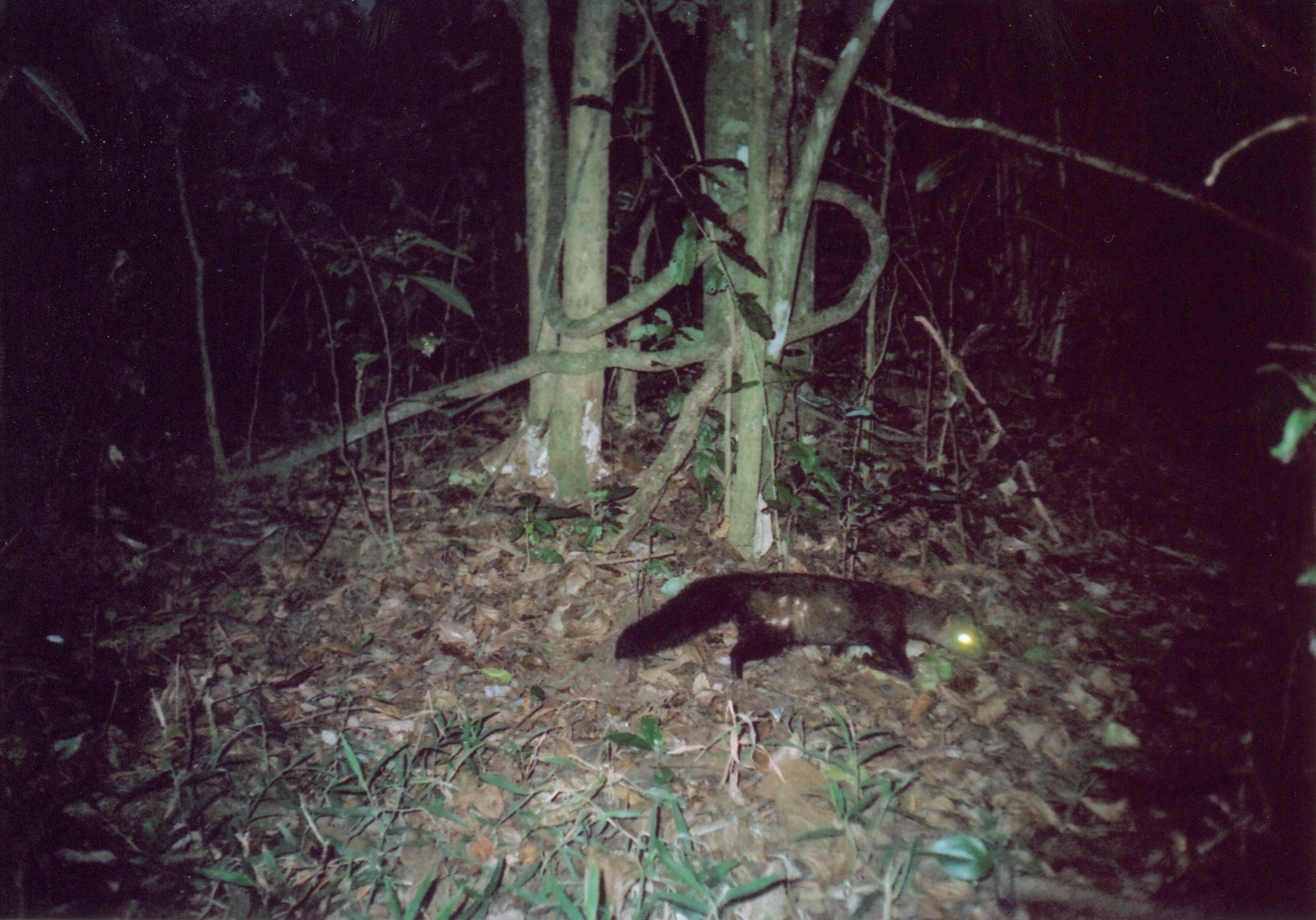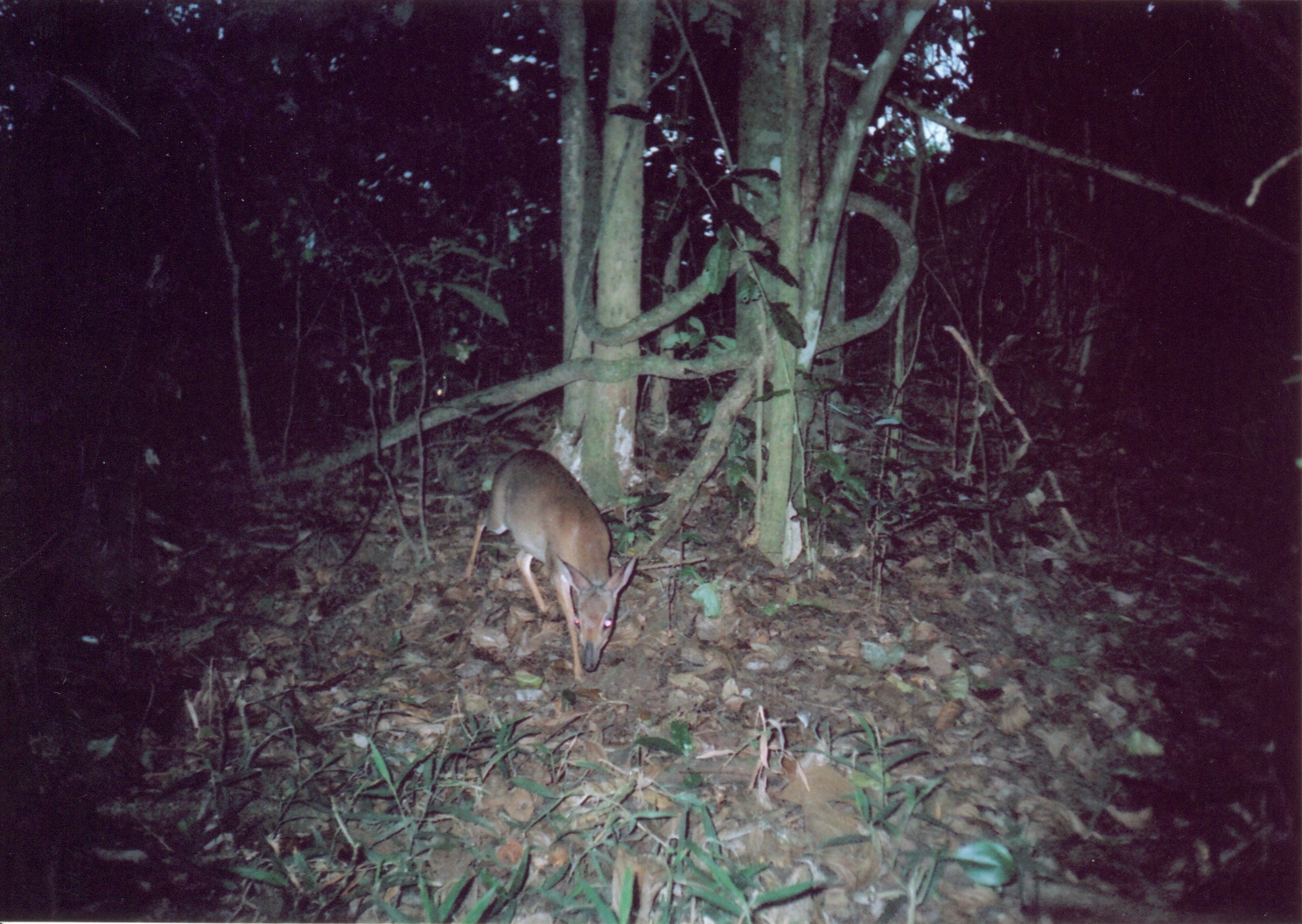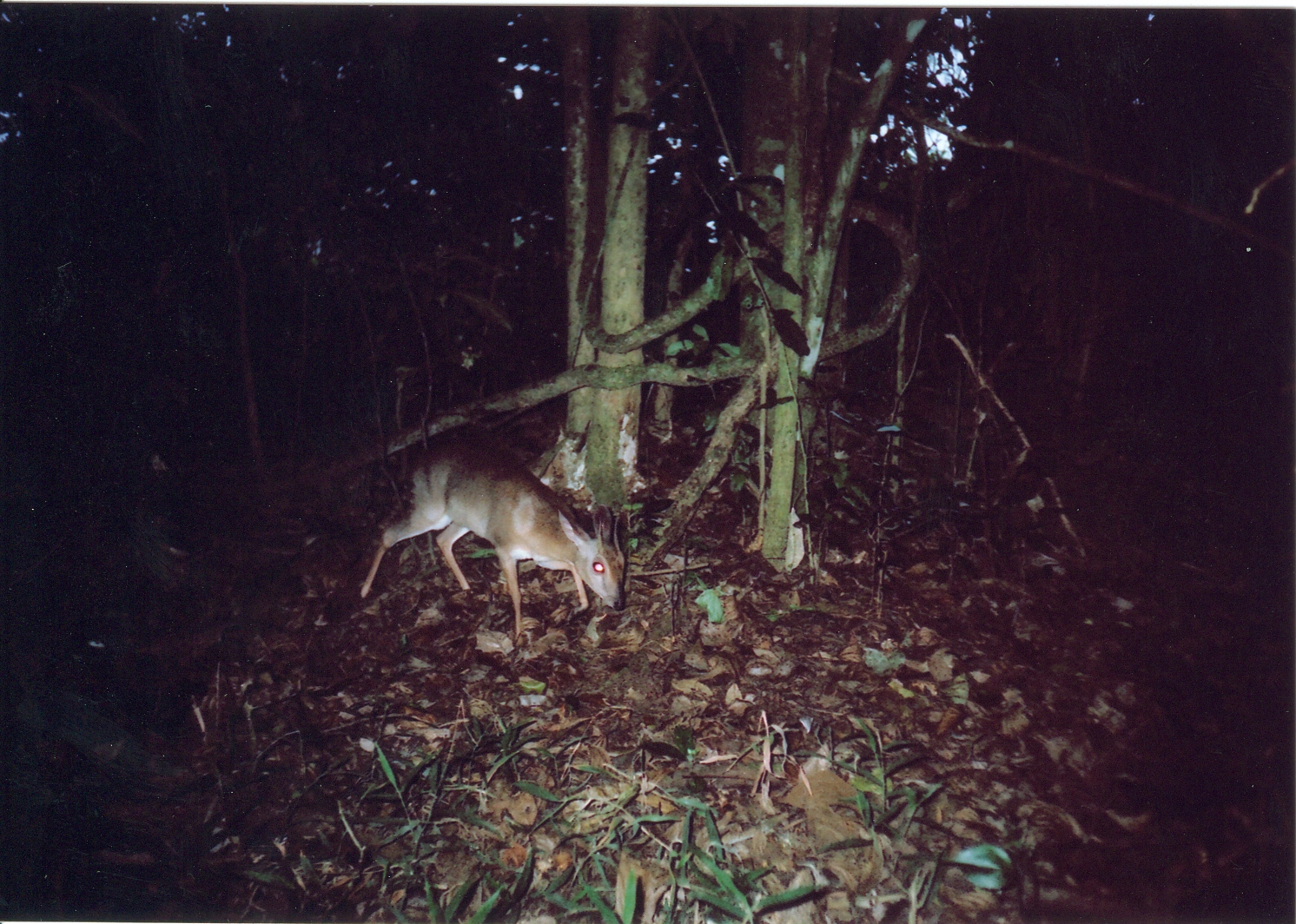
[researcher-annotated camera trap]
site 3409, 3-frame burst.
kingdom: Animalia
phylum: Chordata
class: Mammalia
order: Carnivora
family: Herpestidae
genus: Bdeogale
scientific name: Bdeogale crassicauda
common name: bushy-tailed mongoose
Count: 1.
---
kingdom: Animalia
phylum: Chordata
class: Mammalia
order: Artiodactyla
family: Bovidae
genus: Nesotragus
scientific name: Nesotragus moschatus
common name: suni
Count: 1.